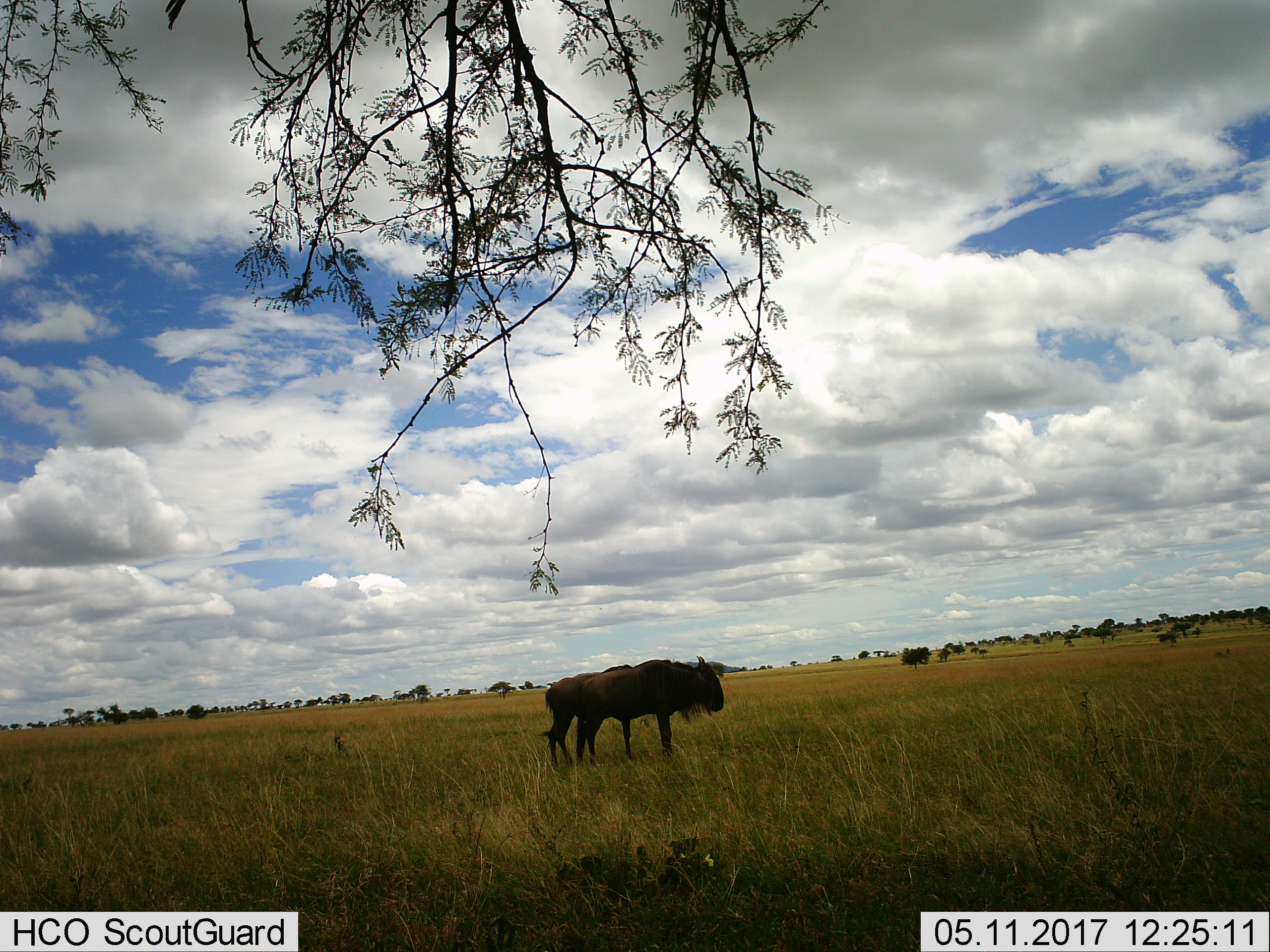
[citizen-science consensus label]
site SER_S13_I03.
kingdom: Animalia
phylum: Chordata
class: Mammalia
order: Artiodactyla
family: Bovidae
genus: Connochaetes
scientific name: Connochaetes taurinus taurinus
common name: blue wildebeest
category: wildebeestblue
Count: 2.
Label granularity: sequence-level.